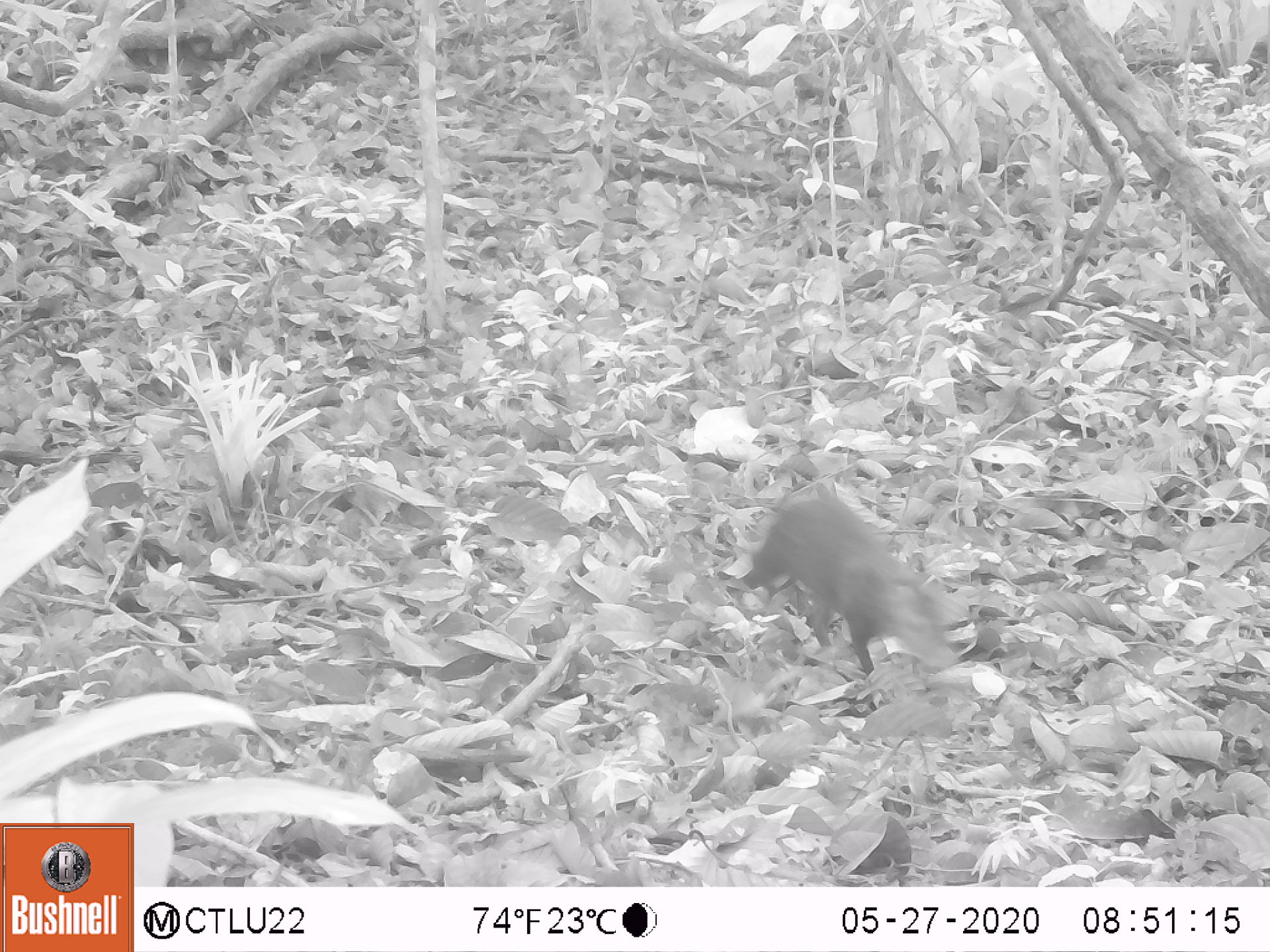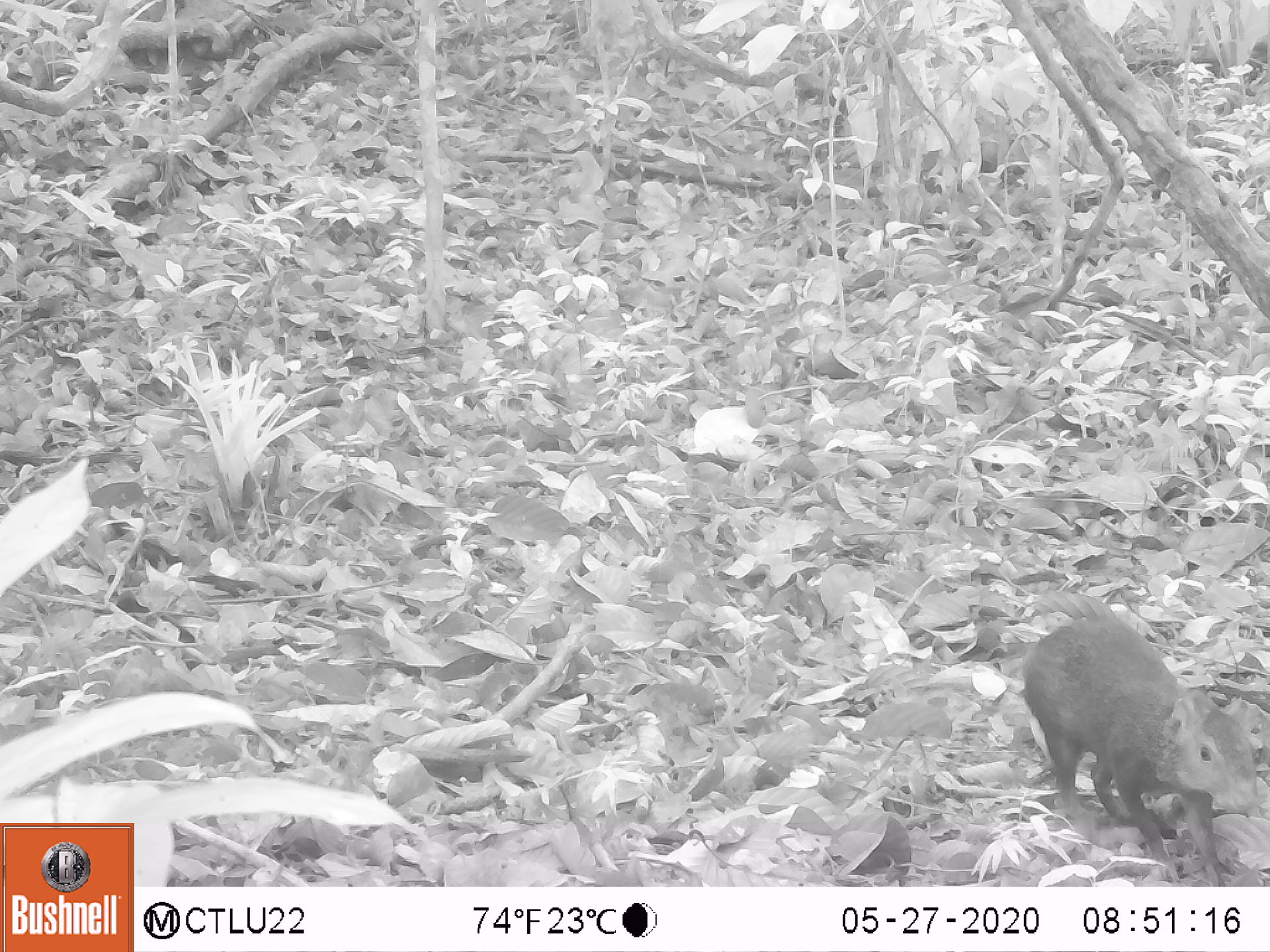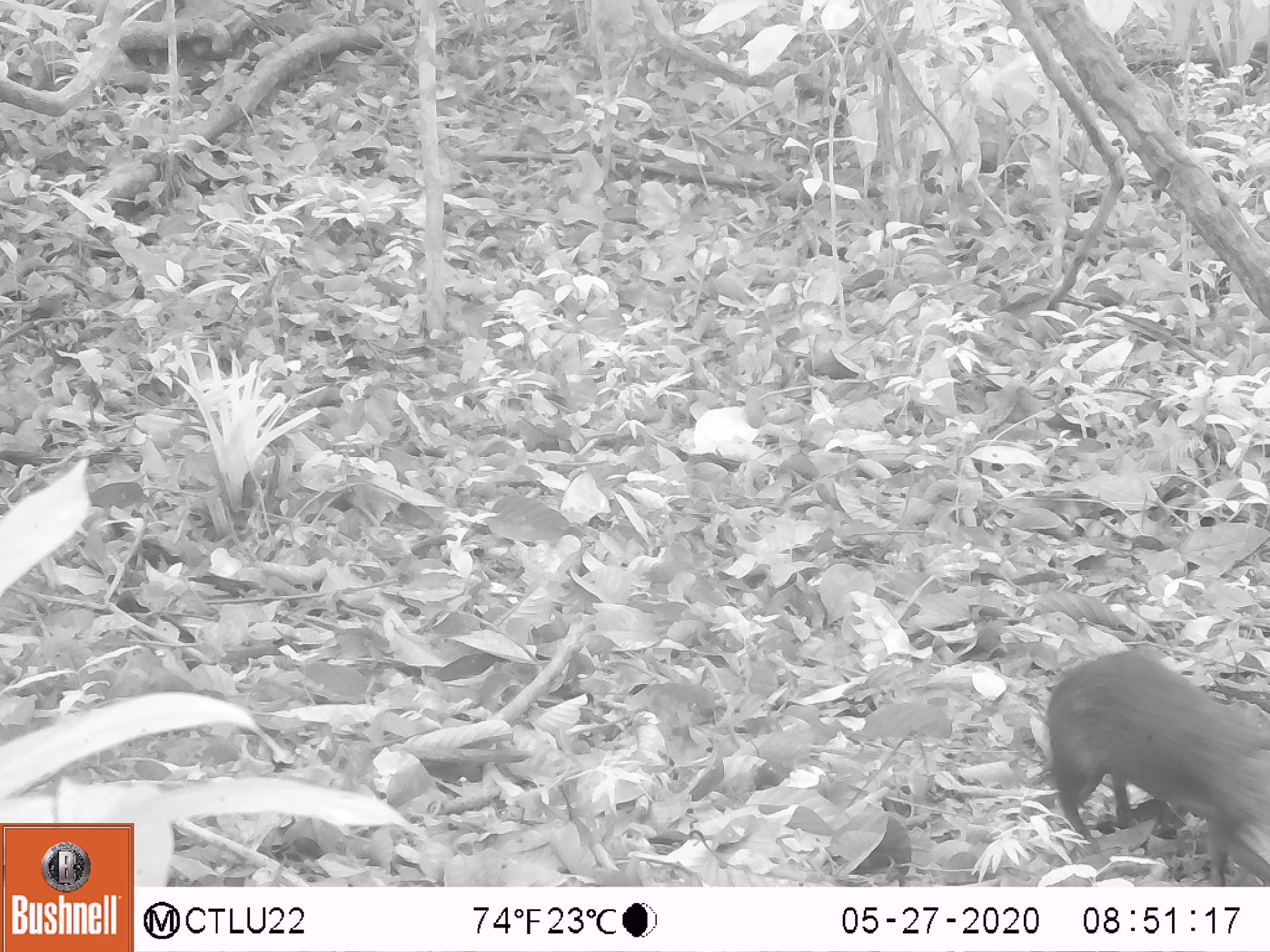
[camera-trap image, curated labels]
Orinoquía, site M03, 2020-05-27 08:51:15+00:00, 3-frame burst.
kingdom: Animalia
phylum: Chordata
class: Mammalia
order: Rodentia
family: Dasyproctidae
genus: Dasyprocta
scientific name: Dasyprocta fuliginosa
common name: black agouti